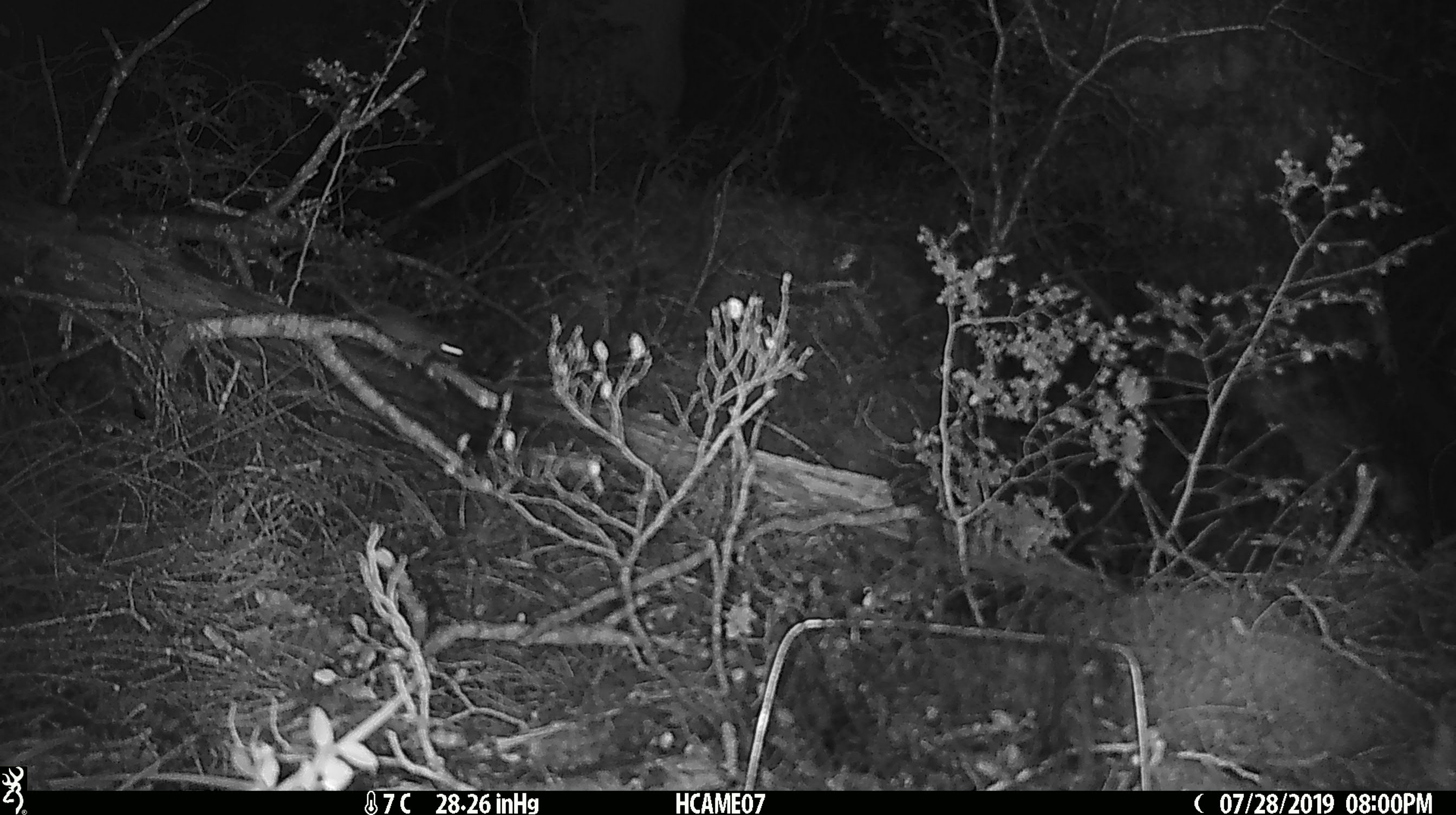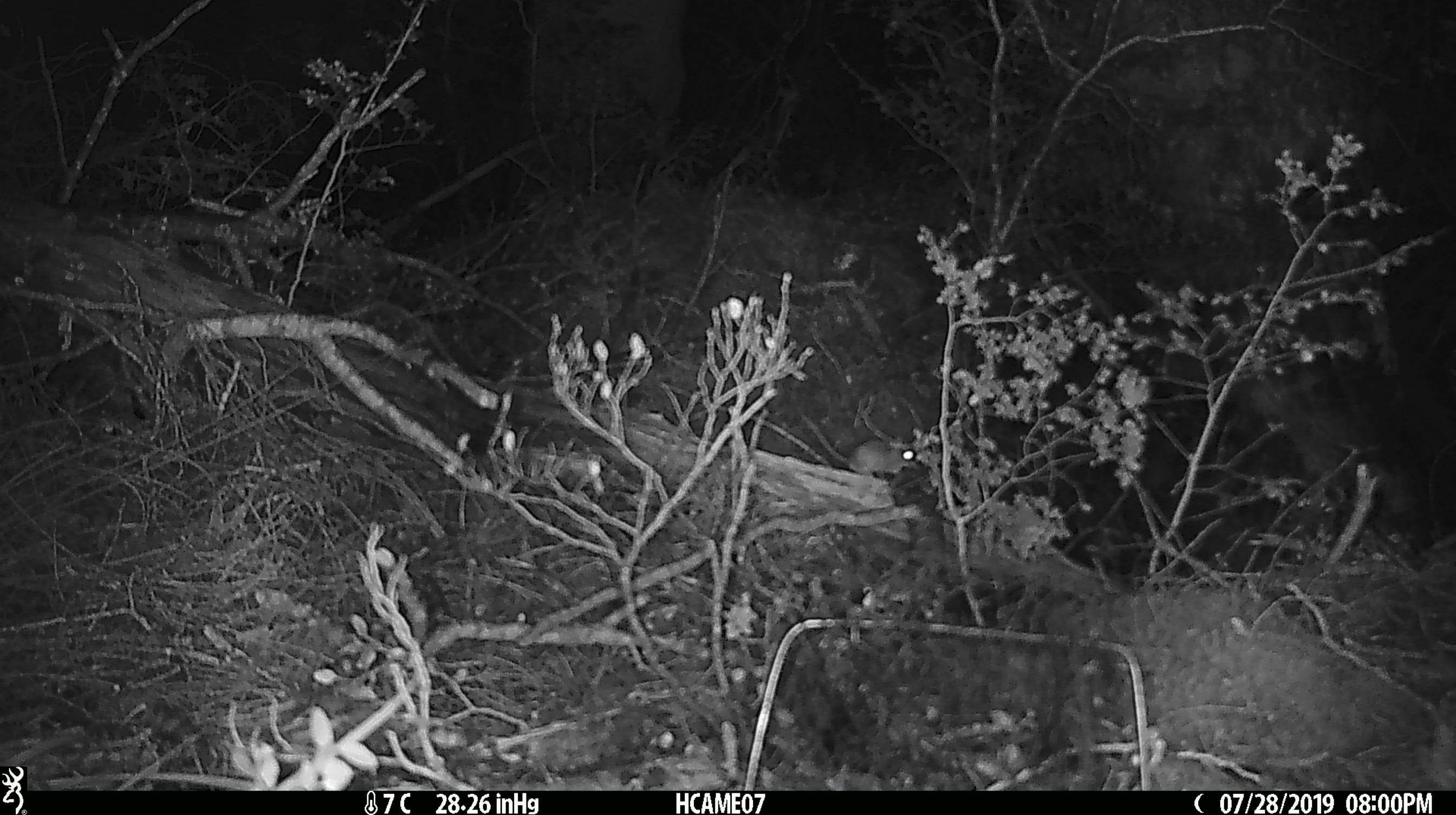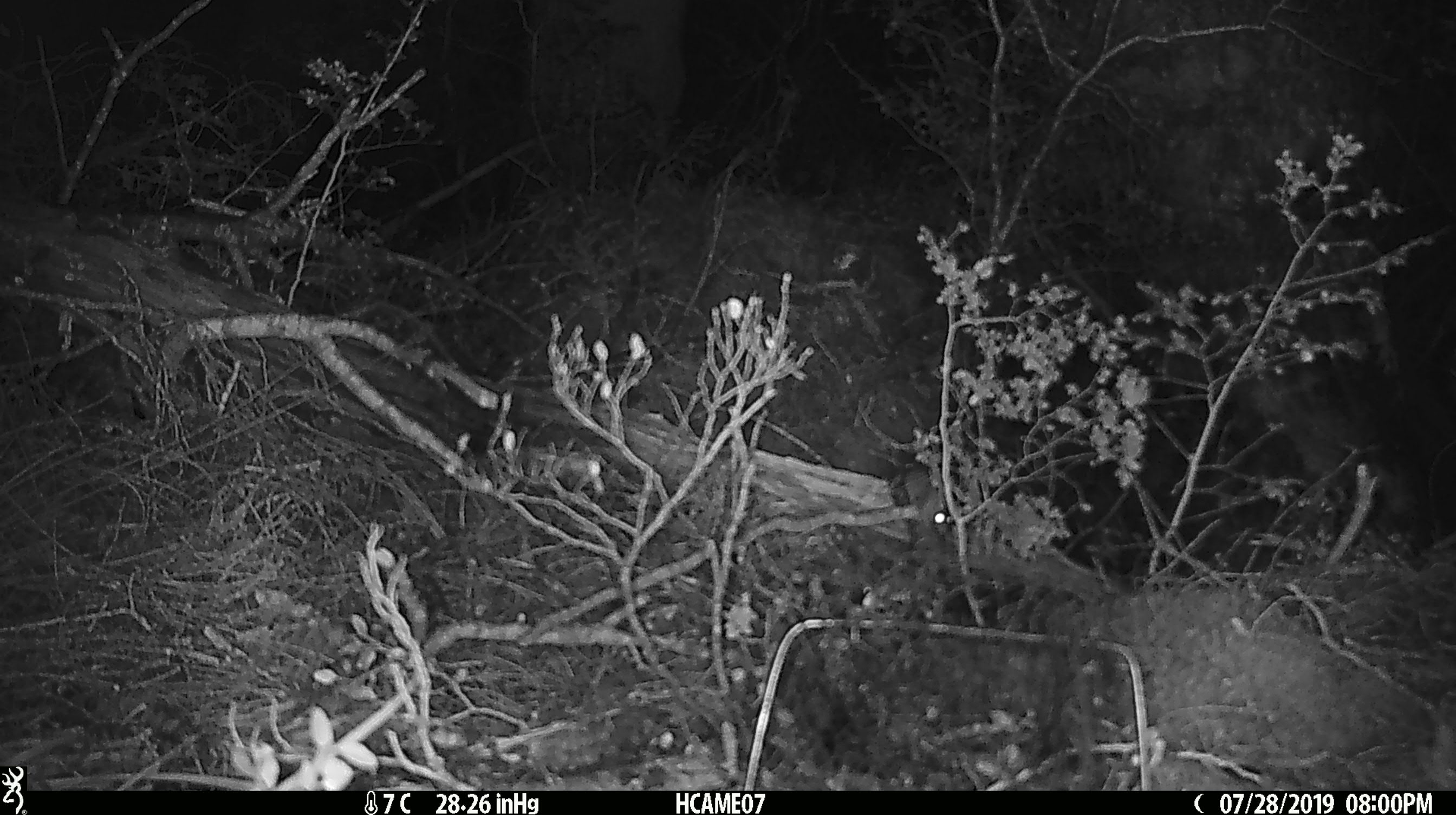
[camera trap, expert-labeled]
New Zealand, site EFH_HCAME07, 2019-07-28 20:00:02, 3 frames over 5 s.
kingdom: Animalia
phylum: Chordata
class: Mammalia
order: Rodentia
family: Muridae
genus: Mus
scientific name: Mus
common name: mouse